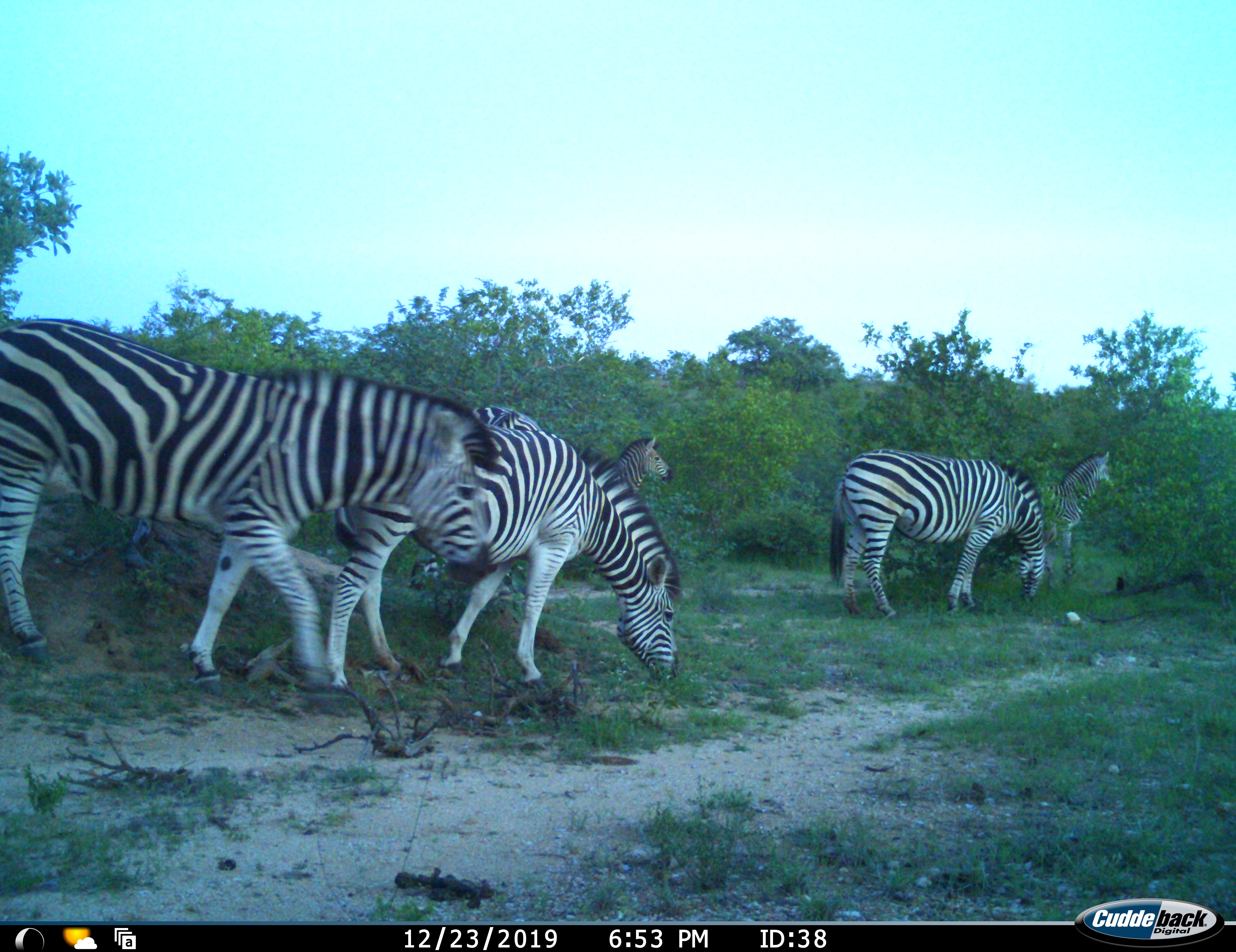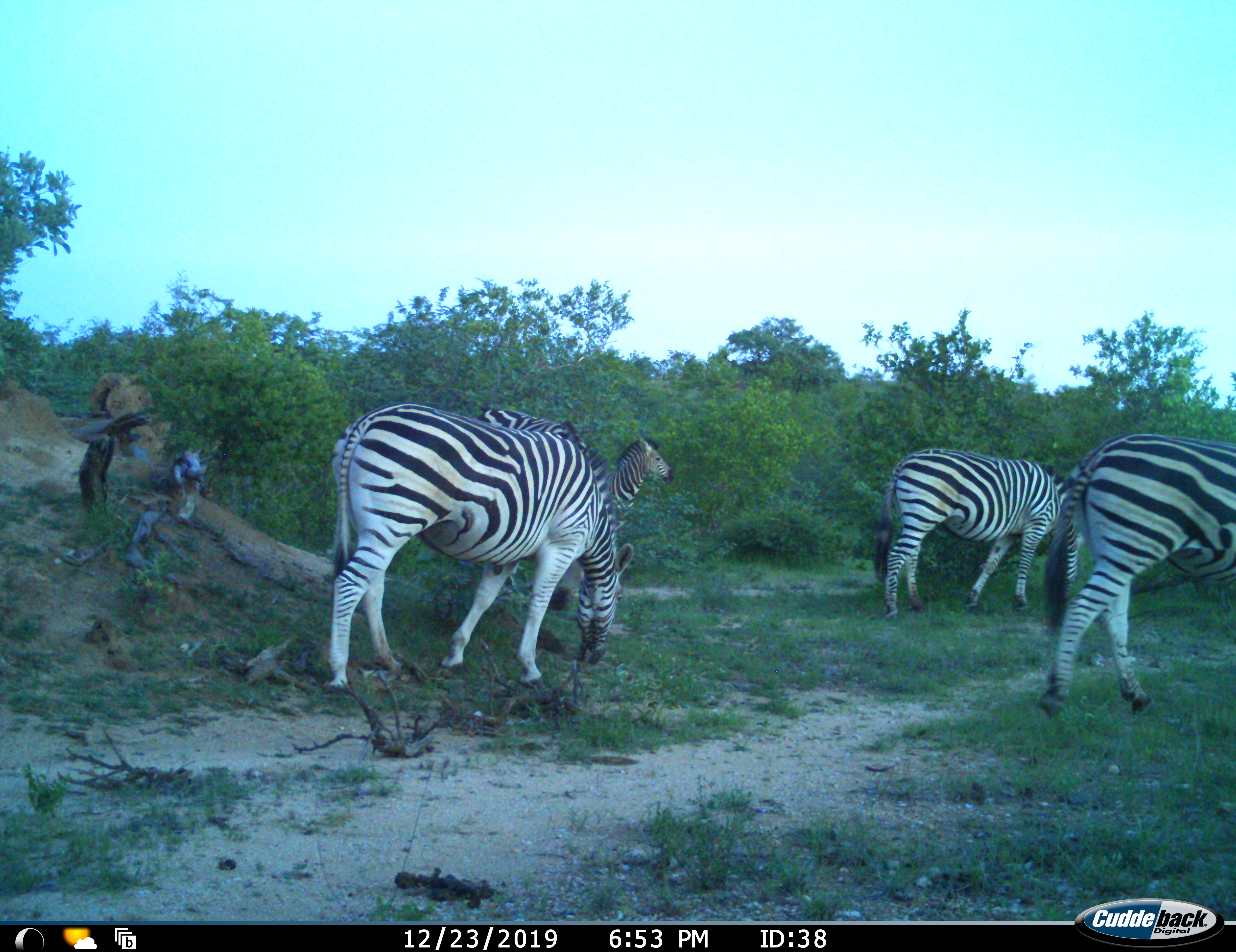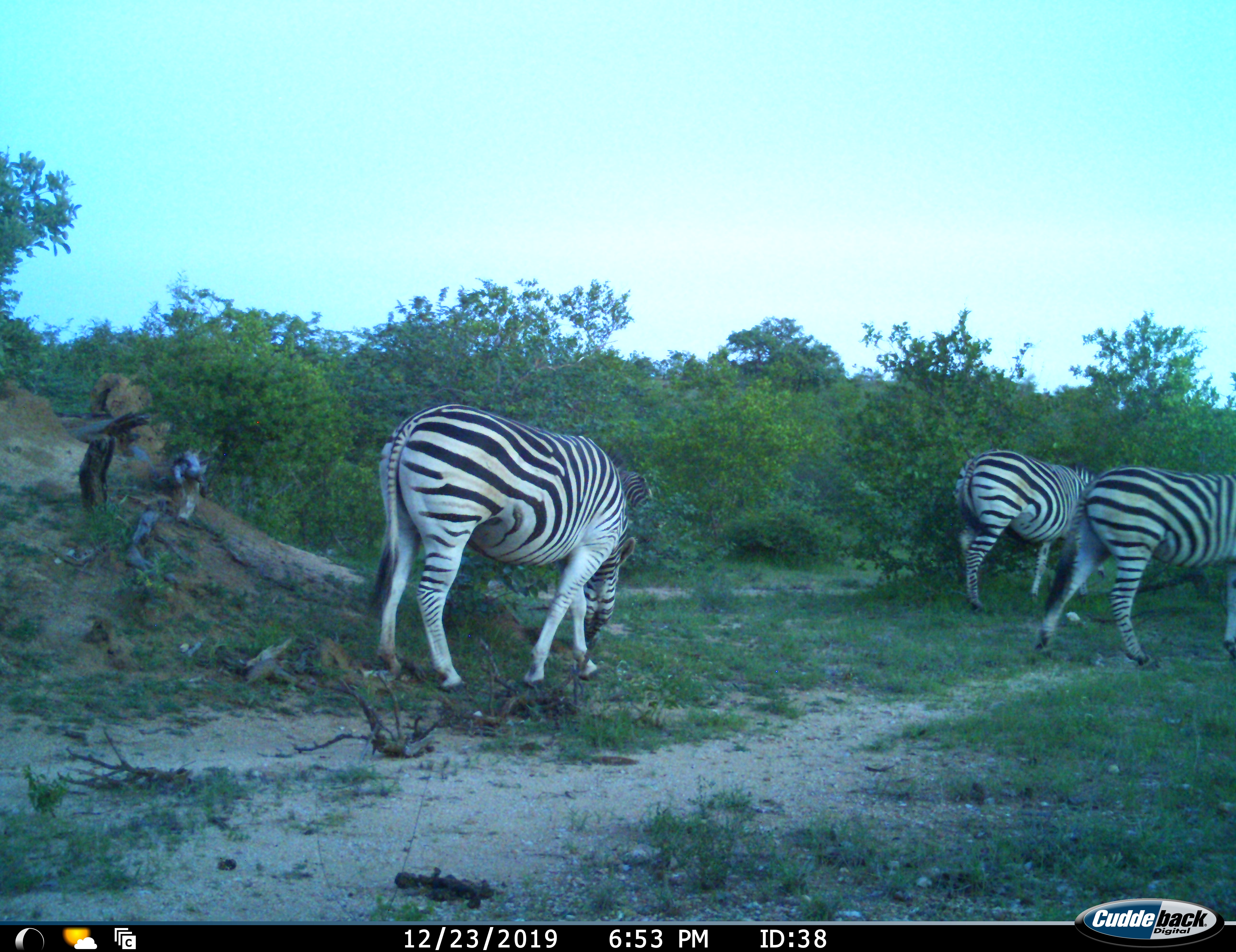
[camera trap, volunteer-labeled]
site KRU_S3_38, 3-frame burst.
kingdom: Animalia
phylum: Chordata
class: Mammalia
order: Perissodactyla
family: Equidae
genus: Equus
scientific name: Equus quagga burchellii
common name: burchell's zebra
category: zebraburchells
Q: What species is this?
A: Zebraburchells (burchell's zebra) (Equus quagga burchellii).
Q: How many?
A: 6.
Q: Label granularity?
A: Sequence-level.